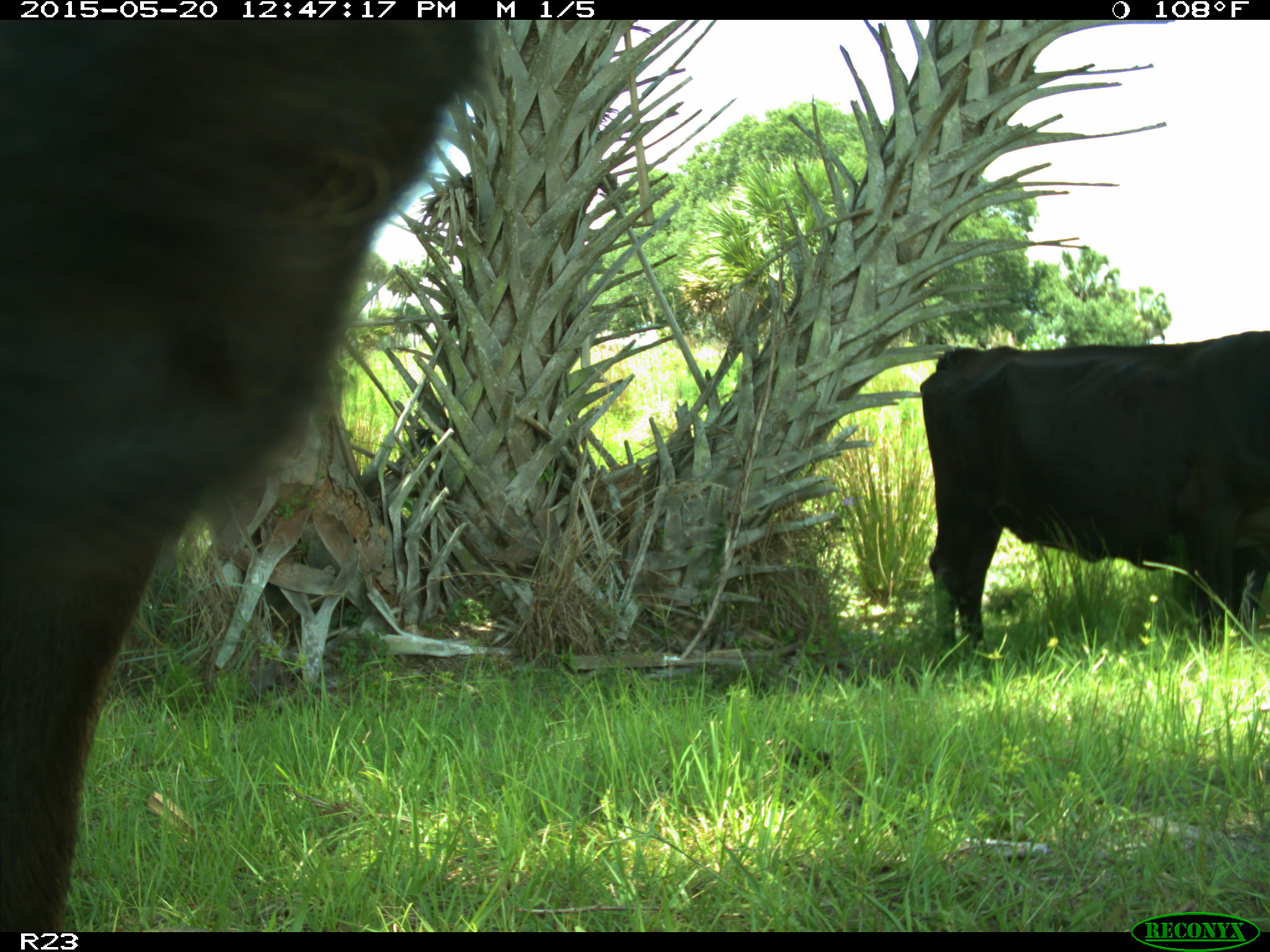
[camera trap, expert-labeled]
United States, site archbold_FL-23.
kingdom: Animalia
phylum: Chordata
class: Mammalia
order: Artiodactyla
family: Bovidae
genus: Bos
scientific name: Bos taurus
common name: domestic cow